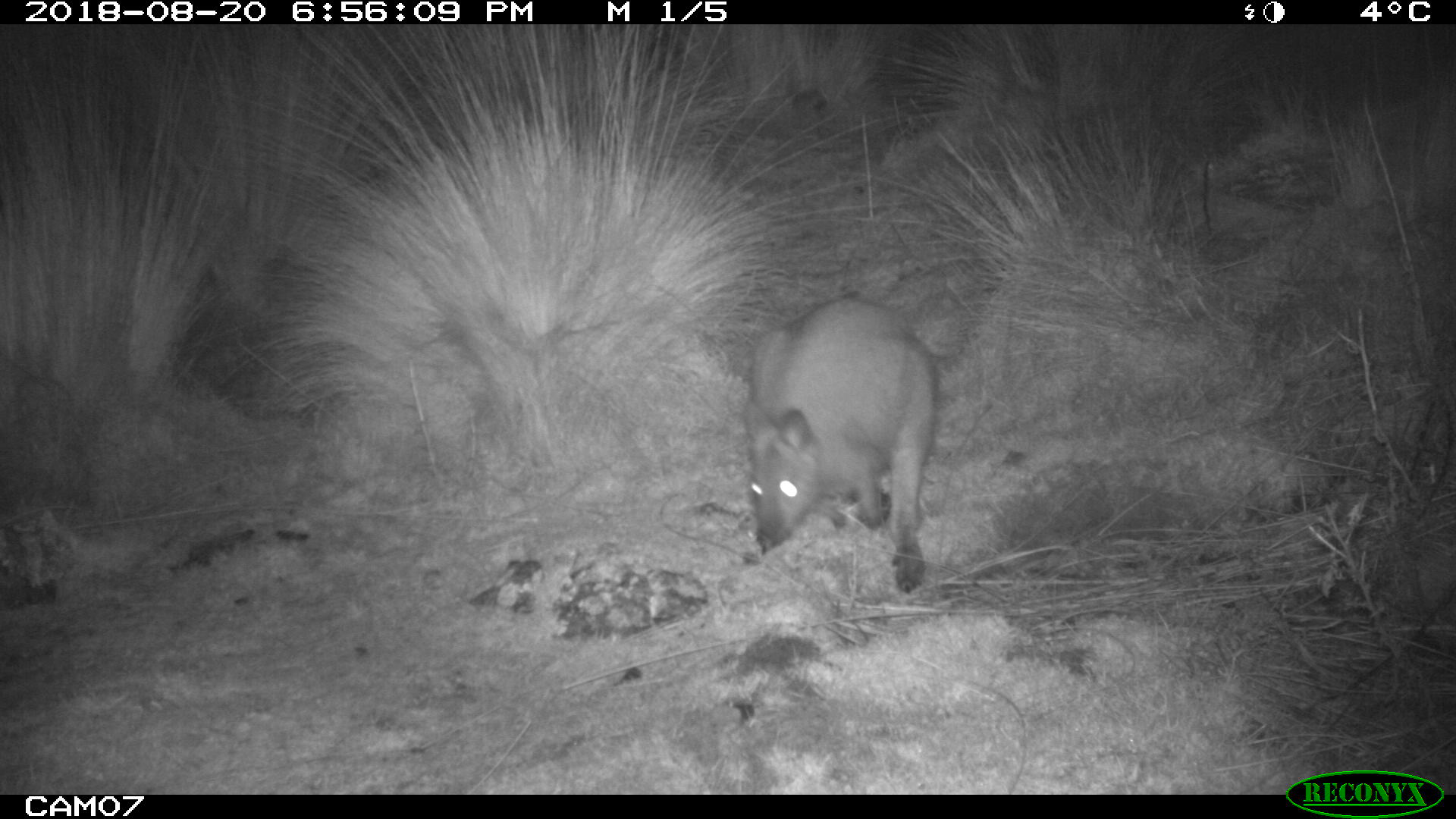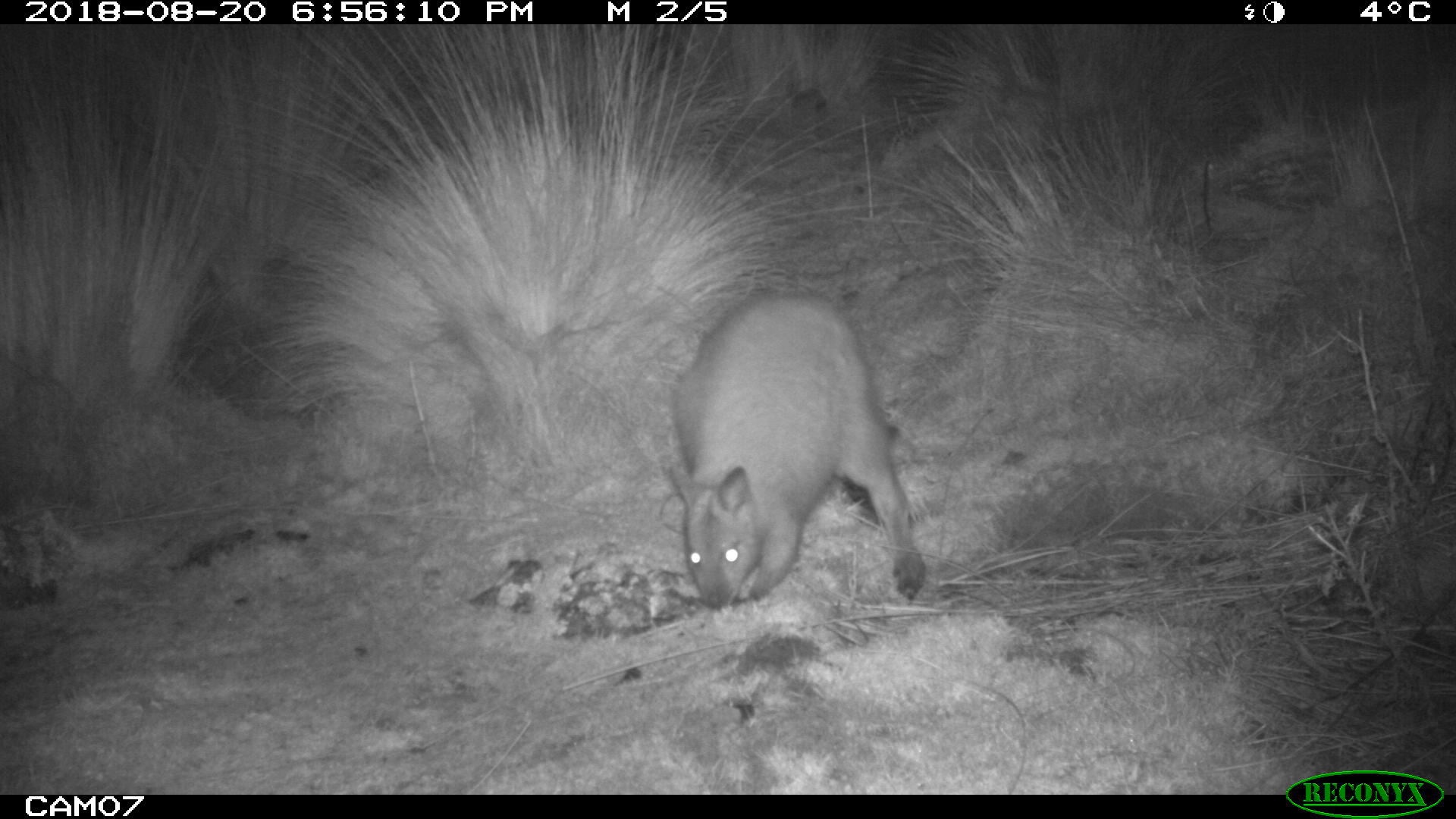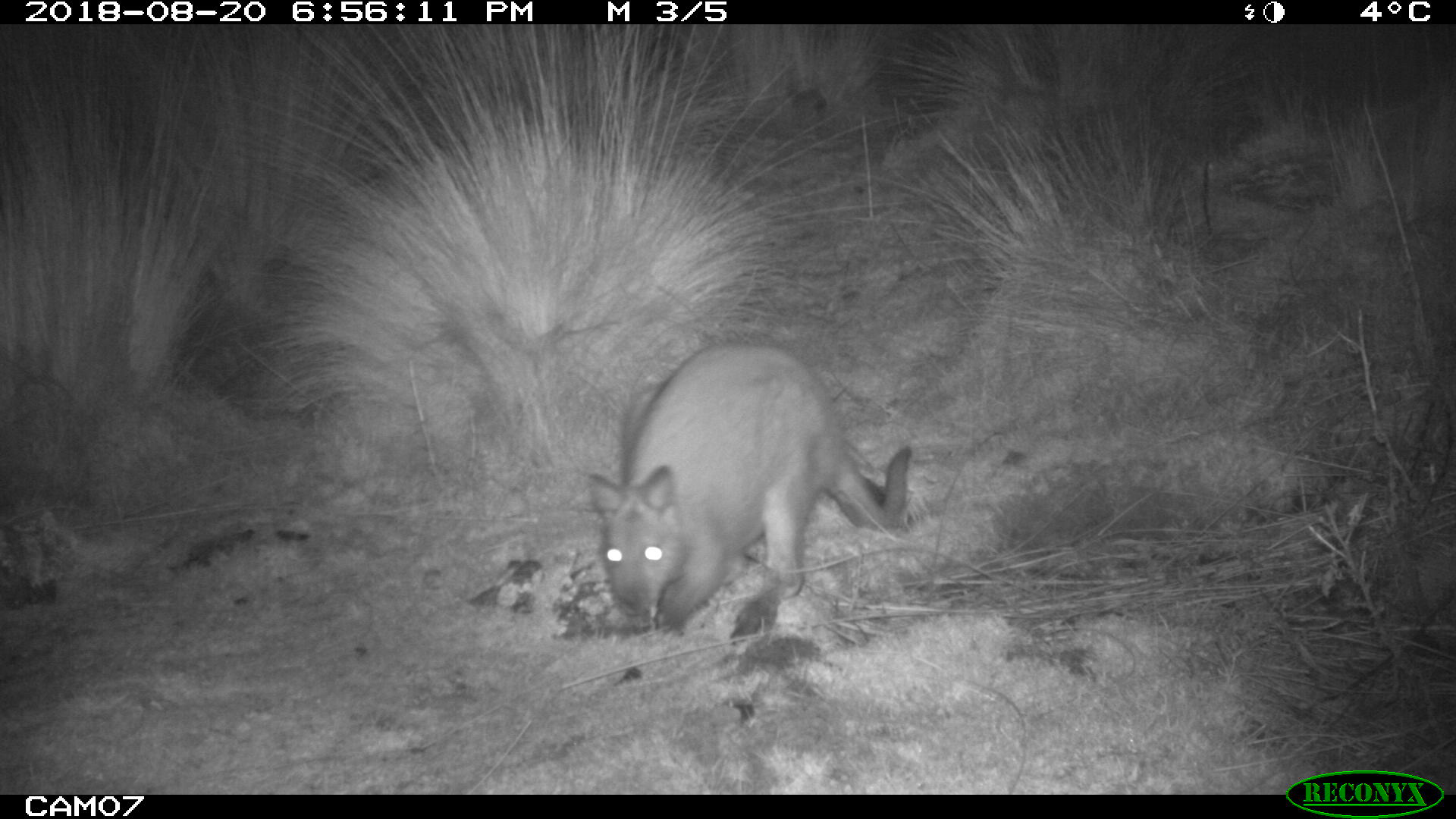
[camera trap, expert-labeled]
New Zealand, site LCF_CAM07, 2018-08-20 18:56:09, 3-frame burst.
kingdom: Animalia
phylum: Chordata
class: Mammalia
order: Diprotodontia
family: Macropodidae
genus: Notamacropus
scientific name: Notamacropus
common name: wallaby